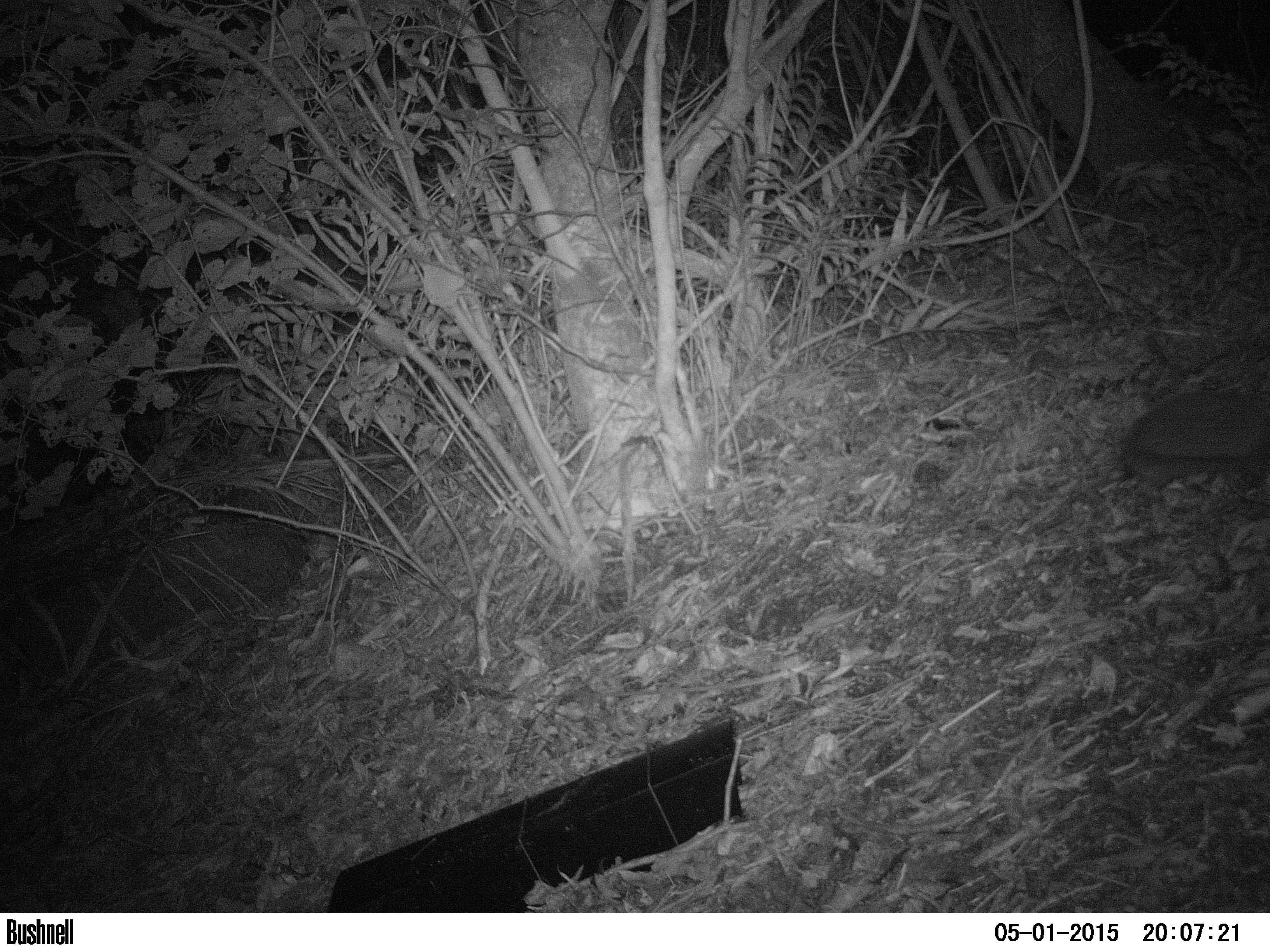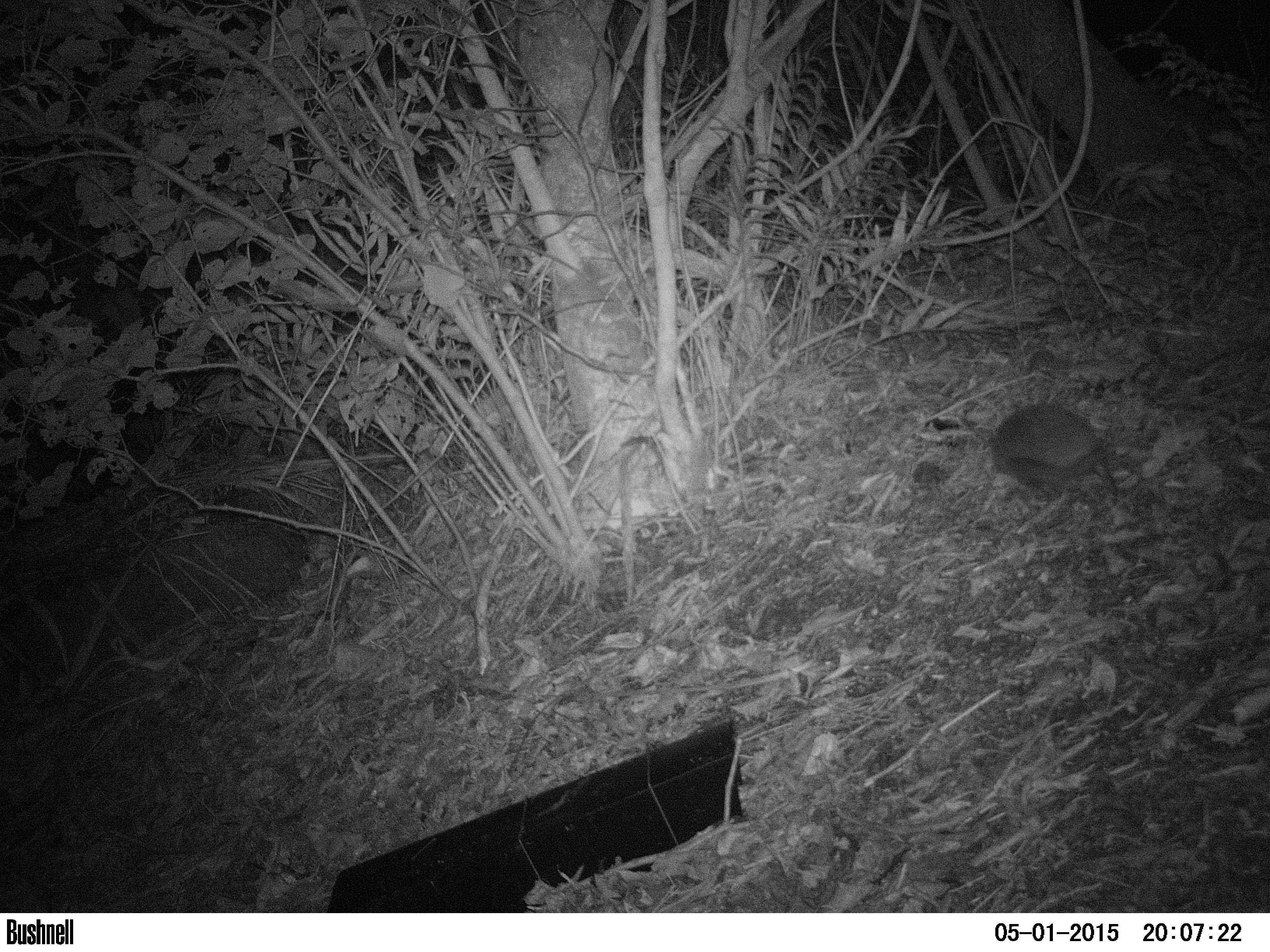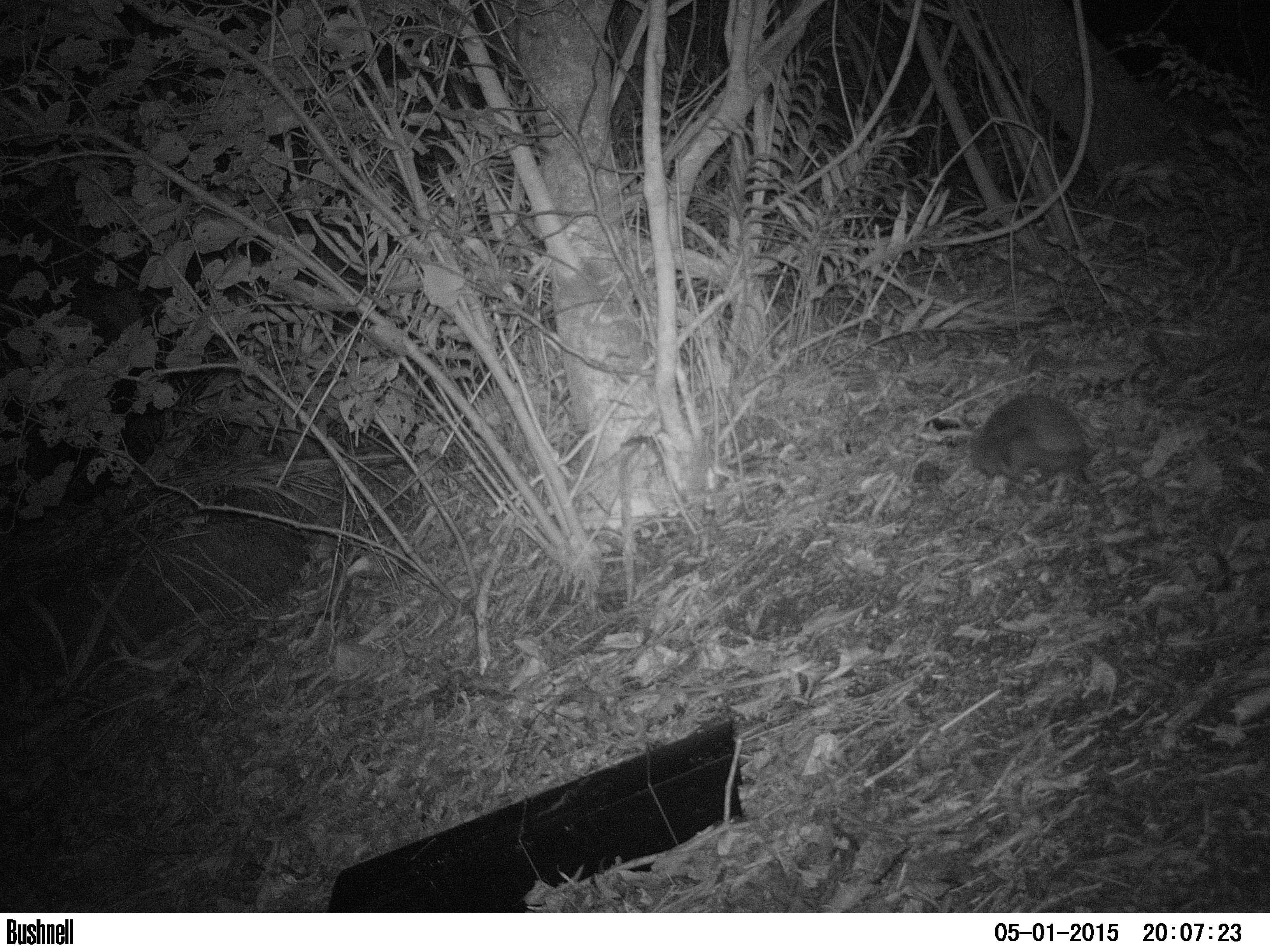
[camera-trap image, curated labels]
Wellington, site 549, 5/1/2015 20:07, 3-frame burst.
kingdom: Animalia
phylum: Chordata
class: Mammalia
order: Eulipotyphla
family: Erinaceidae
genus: Erinaceus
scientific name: Erinaceus europaeus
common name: hedgehog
Hedgehog (Erinaceus europaeus).